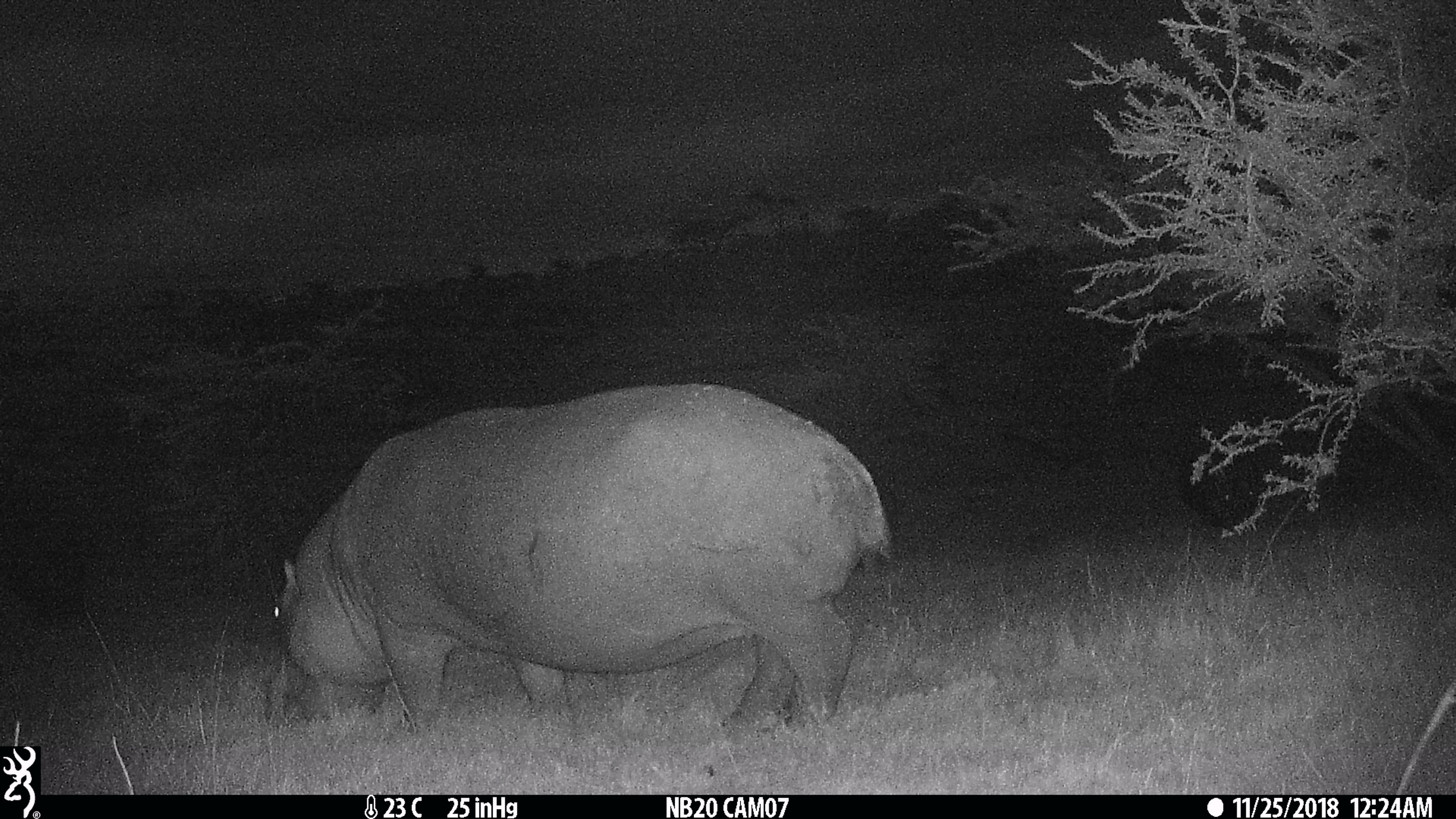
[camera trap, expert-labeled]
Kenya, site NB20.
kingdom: Animalia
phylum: Chordata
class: Mammalia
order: Artiodactyla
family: Hippopotamidae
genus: Hippopotamus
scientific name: Hippopotamus amphibius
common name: hippopotamus